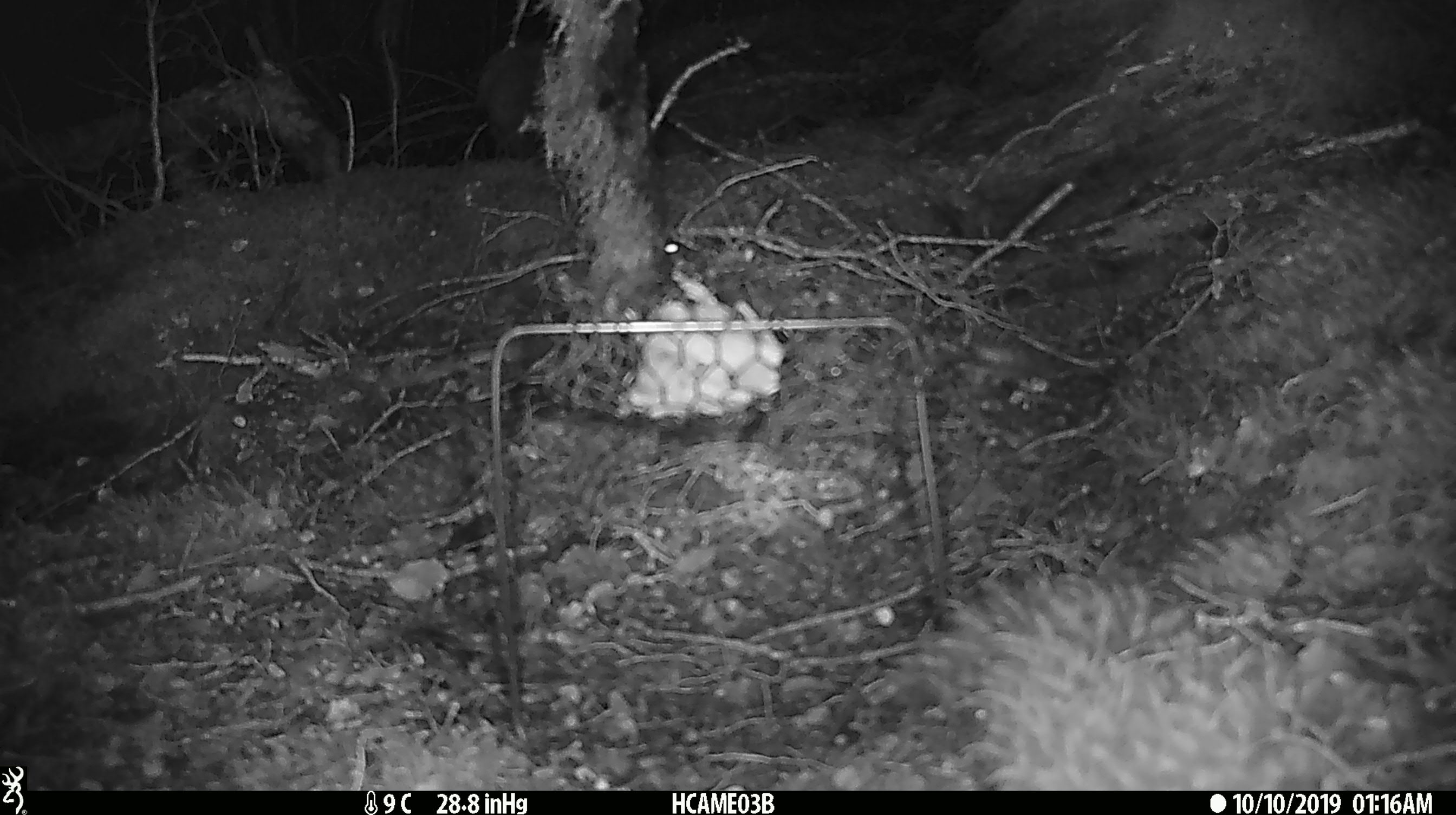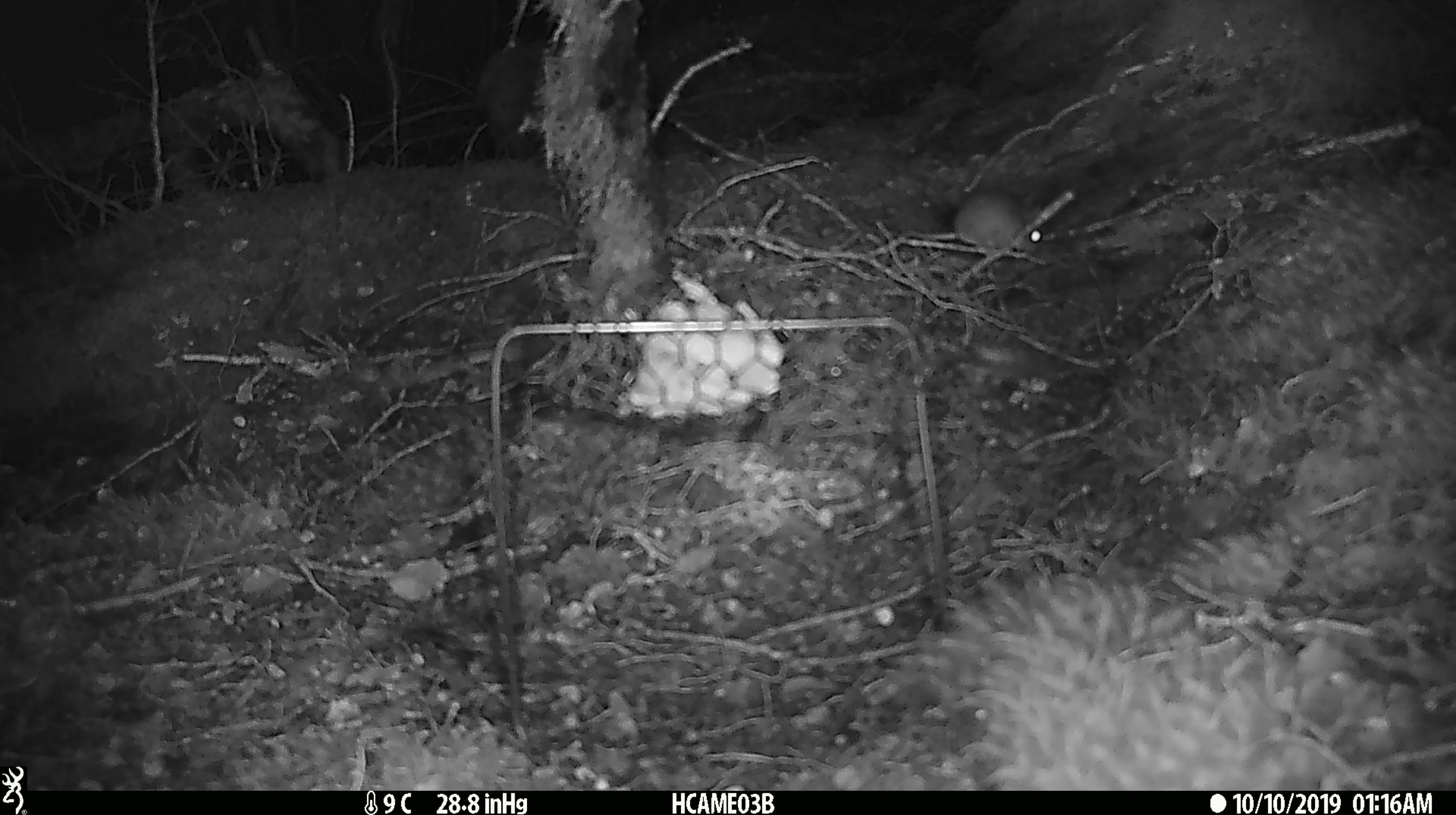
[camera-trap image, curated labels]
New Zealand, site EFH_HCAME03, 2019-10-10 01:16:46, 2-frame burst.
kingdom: Animalia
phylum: Chordata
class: Mammalia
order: Rodentia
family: Muridae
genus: Mus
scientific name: Mus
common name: mouse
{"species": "mouse (Mus)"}